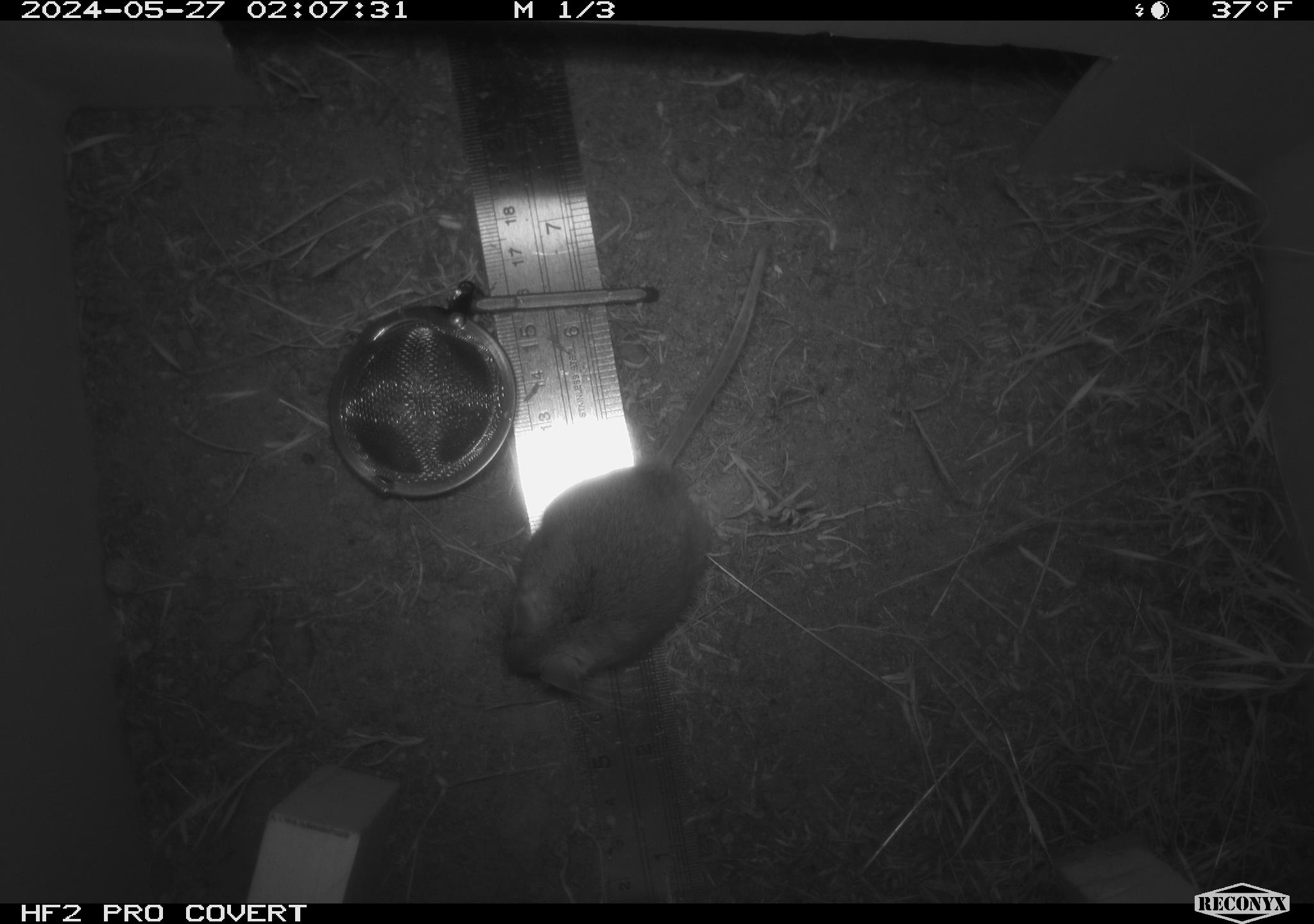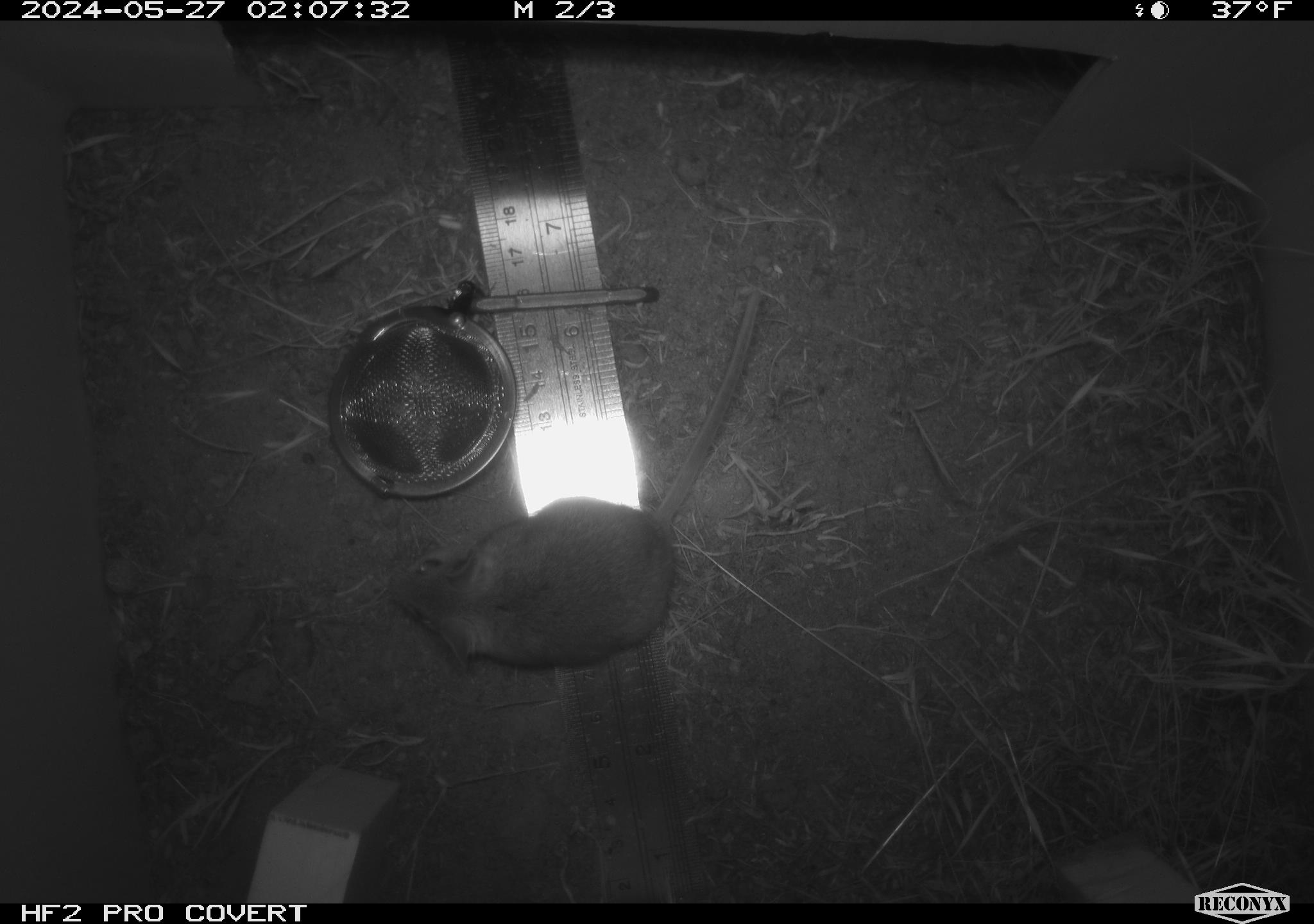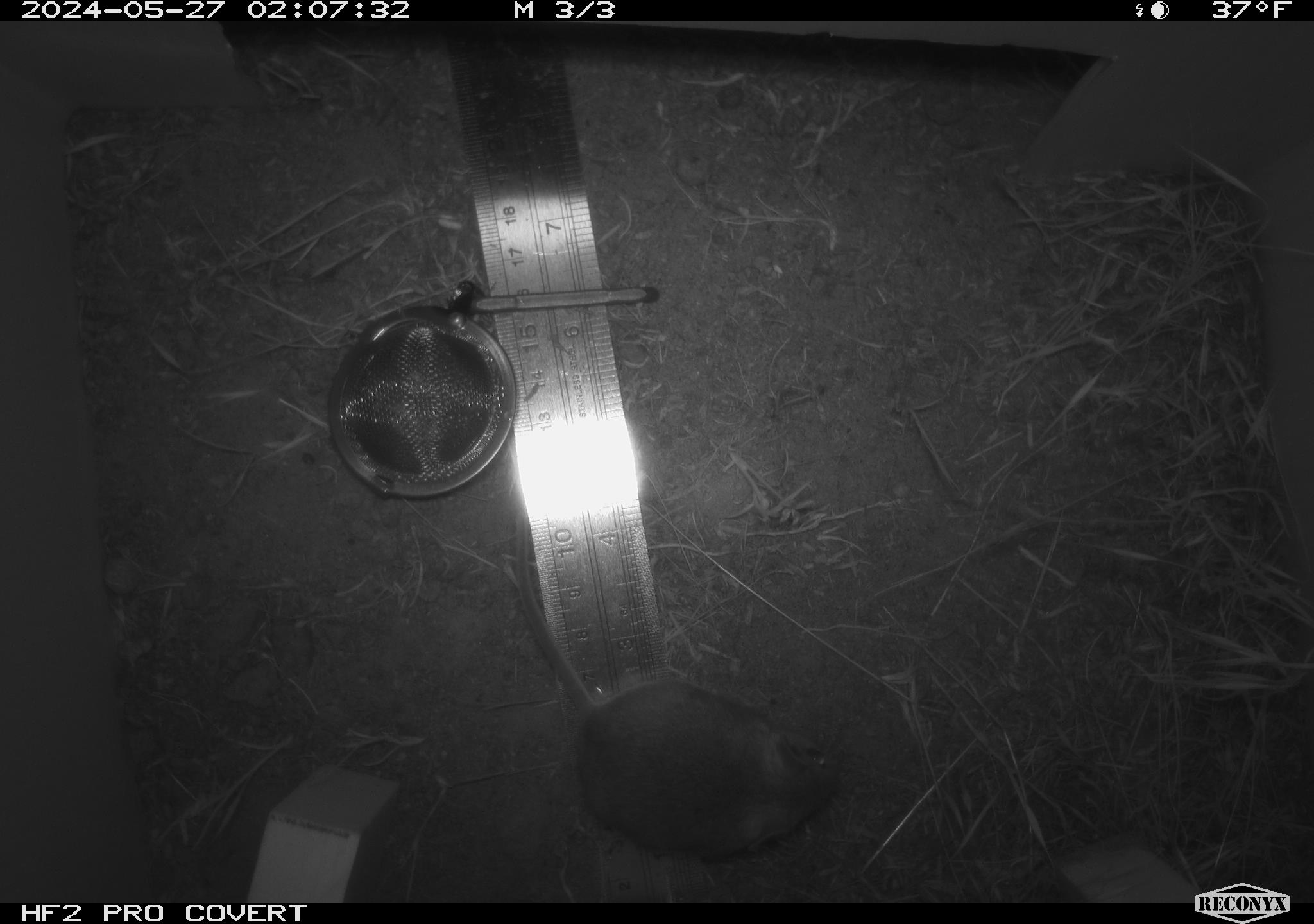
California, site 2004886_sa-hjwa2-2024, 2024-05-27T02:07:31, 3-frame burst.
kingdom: Animalia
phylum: Chordata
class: Mammalia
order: Rodentia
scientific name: Rodentia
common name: rodent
Rodent (Rodentia).